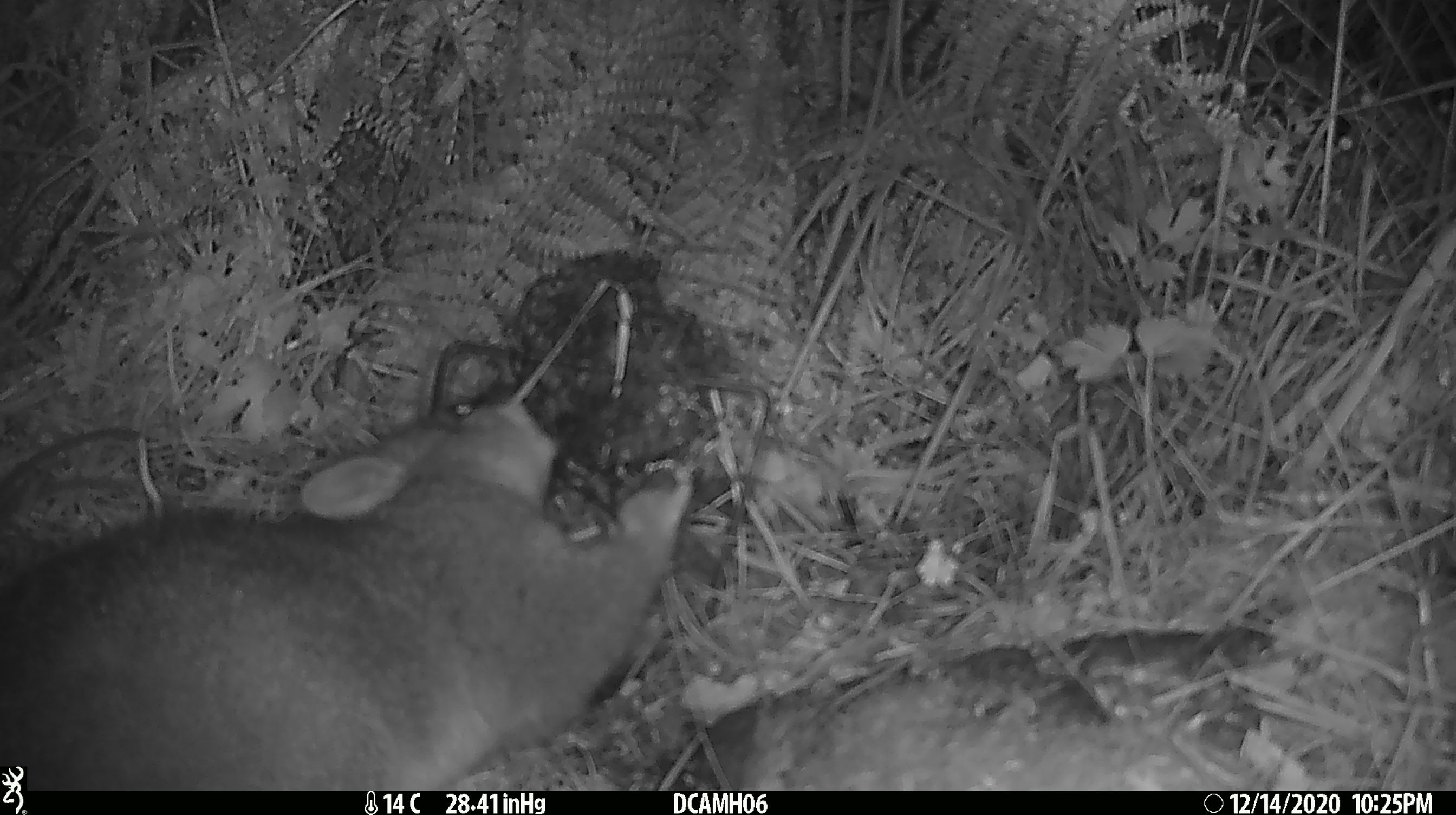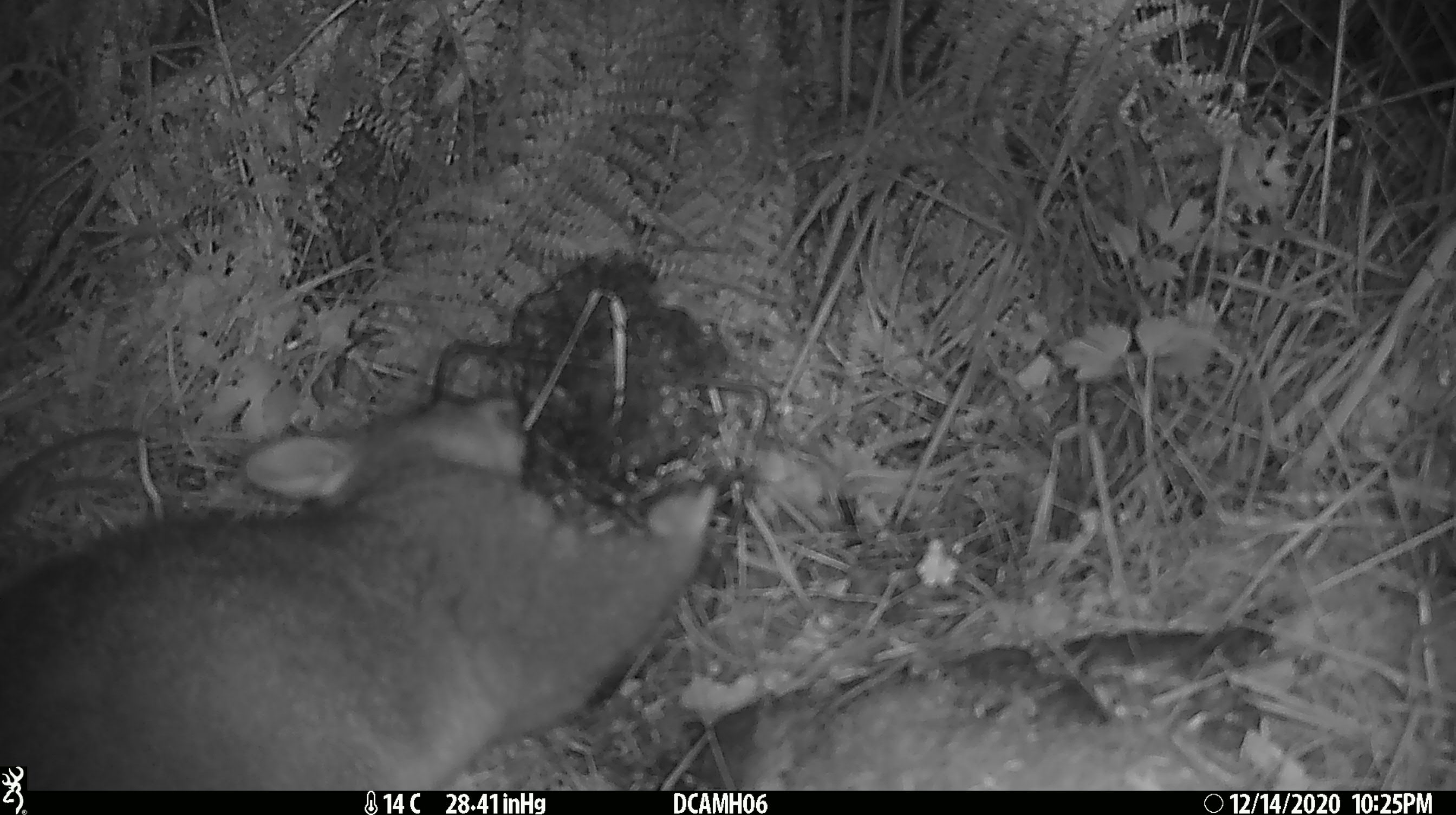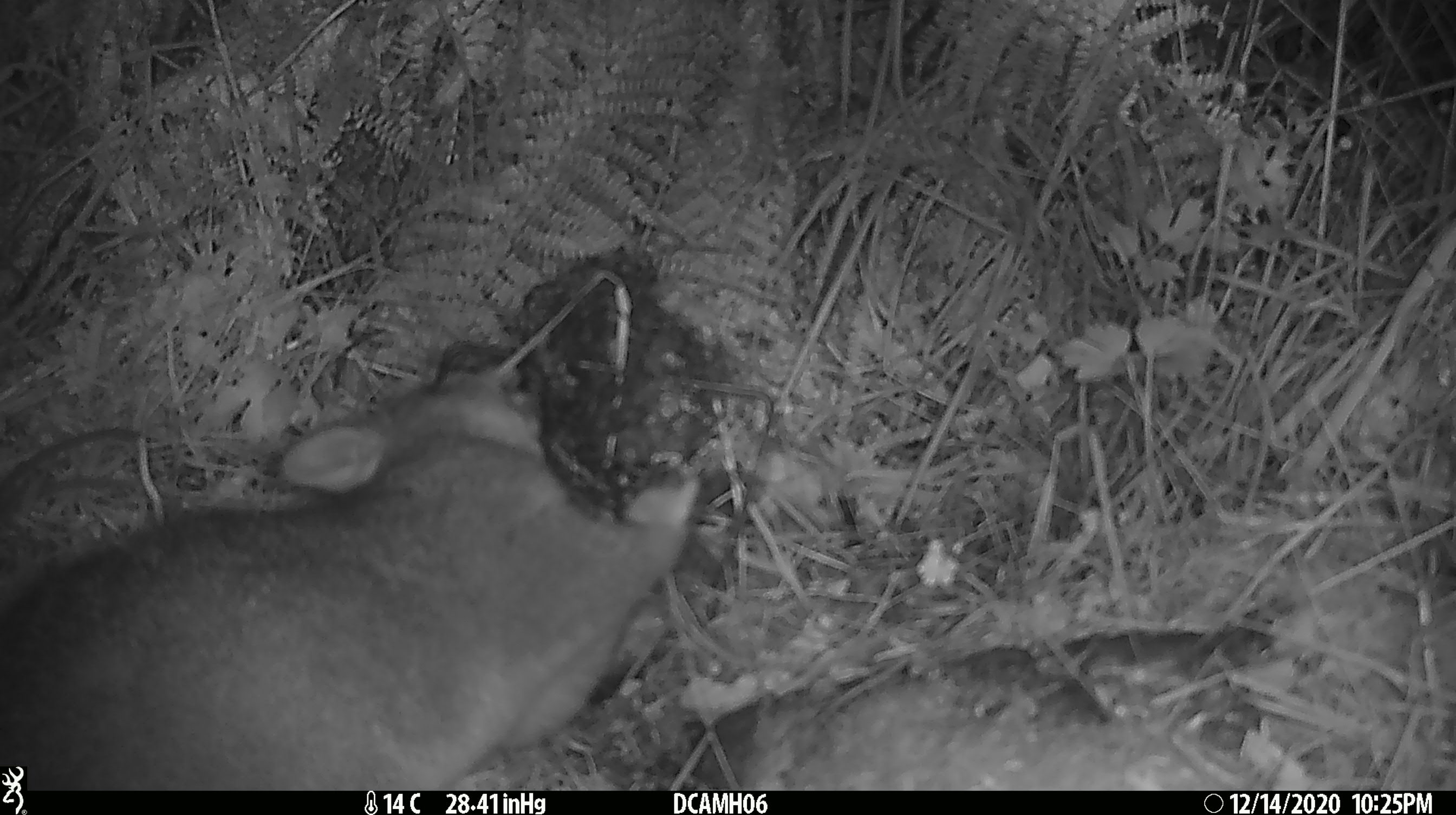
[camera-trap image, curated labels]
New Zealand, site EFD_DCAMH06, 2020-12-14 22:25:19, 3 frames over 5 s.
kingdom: Animalia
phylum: Chordata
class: Mammalia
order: Diprotodontia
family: Phalangeridae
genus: Trichosurus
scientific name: Trichosurus vulpecula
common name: common brushtail possum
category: possum